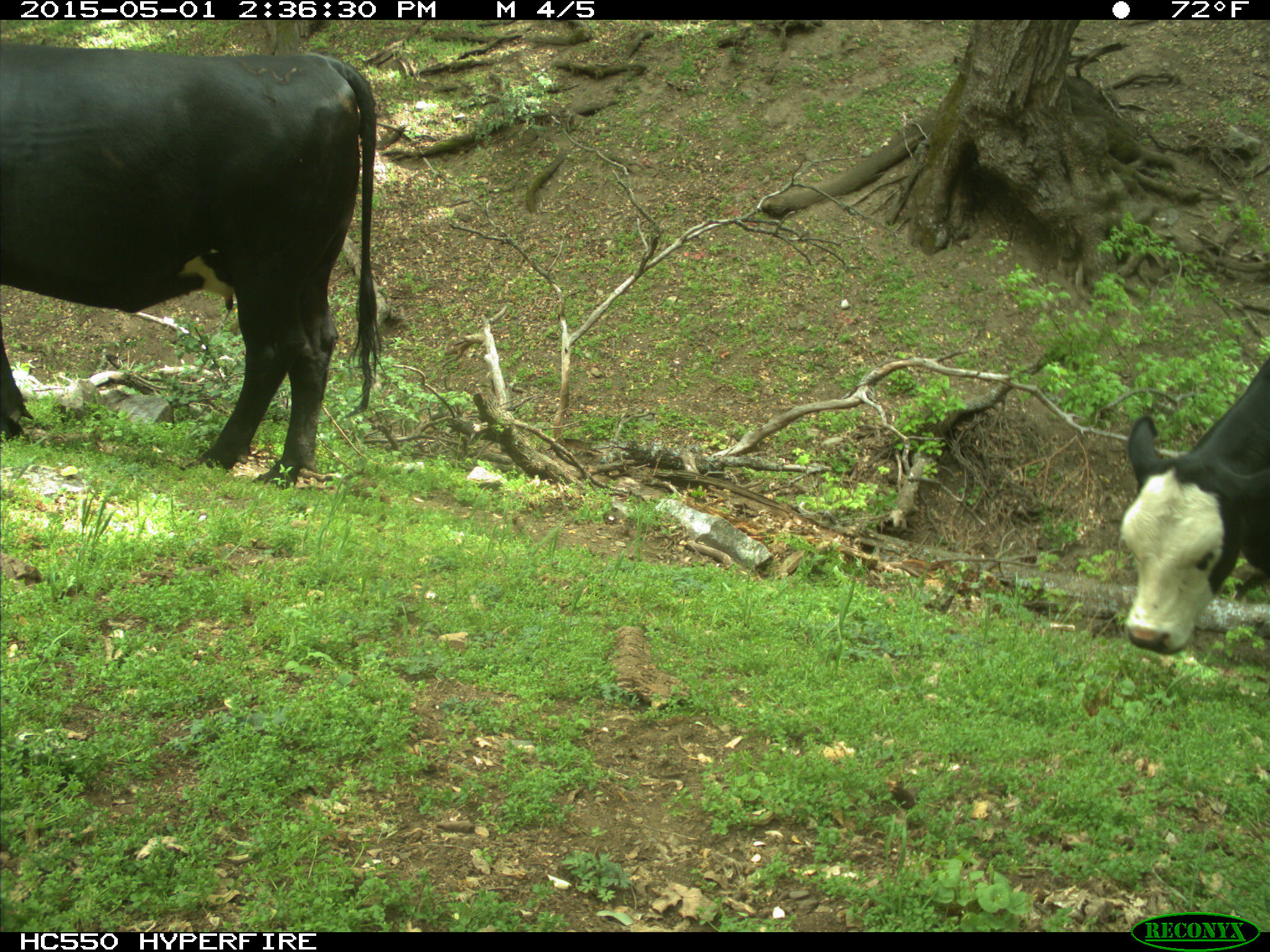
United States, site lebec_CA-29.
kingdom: Animalia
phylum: Chordata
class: Mammalia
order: Artiodactyla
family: Bovidae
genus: Bos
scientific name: Bos taurus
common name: domestic cow